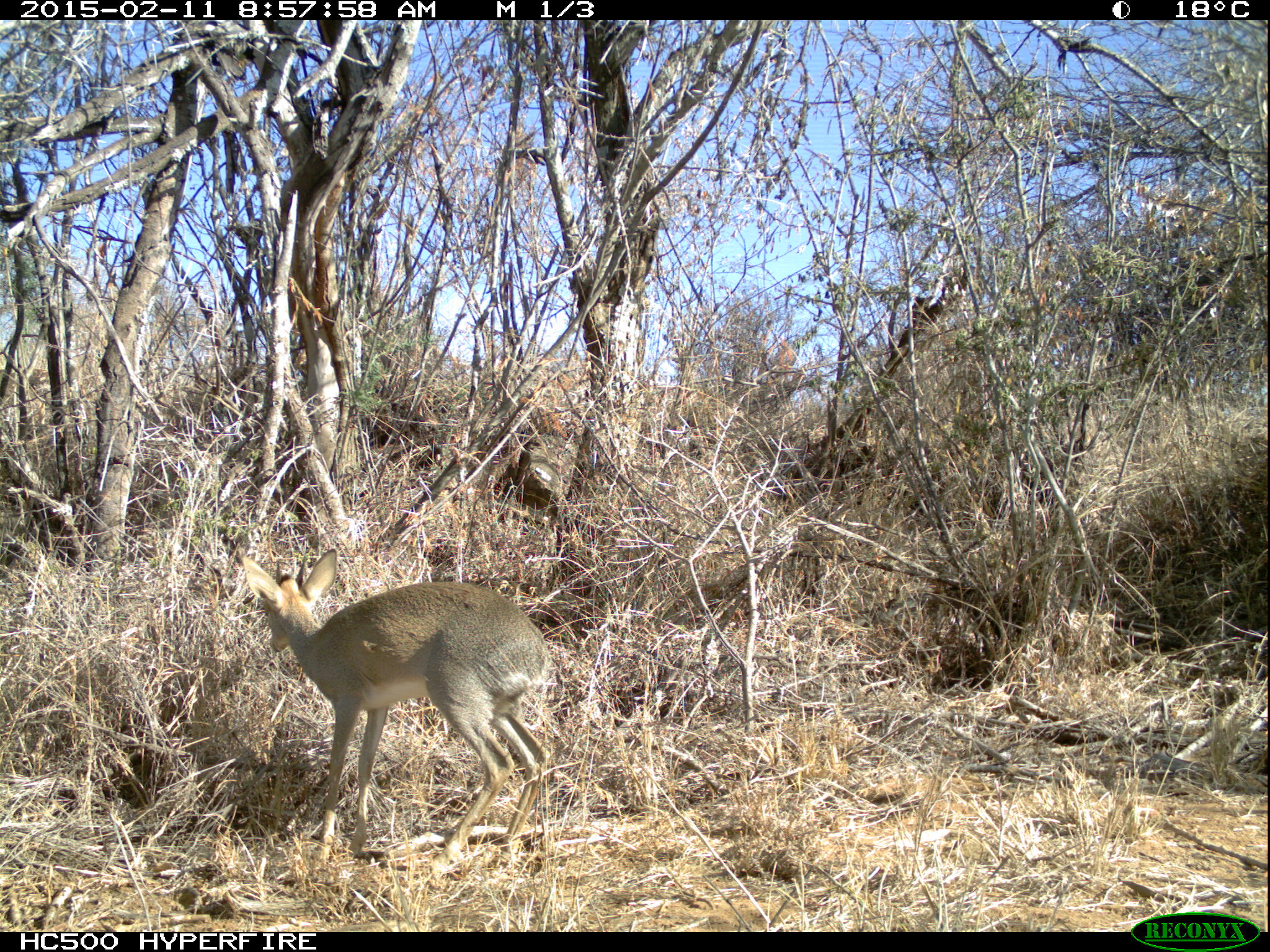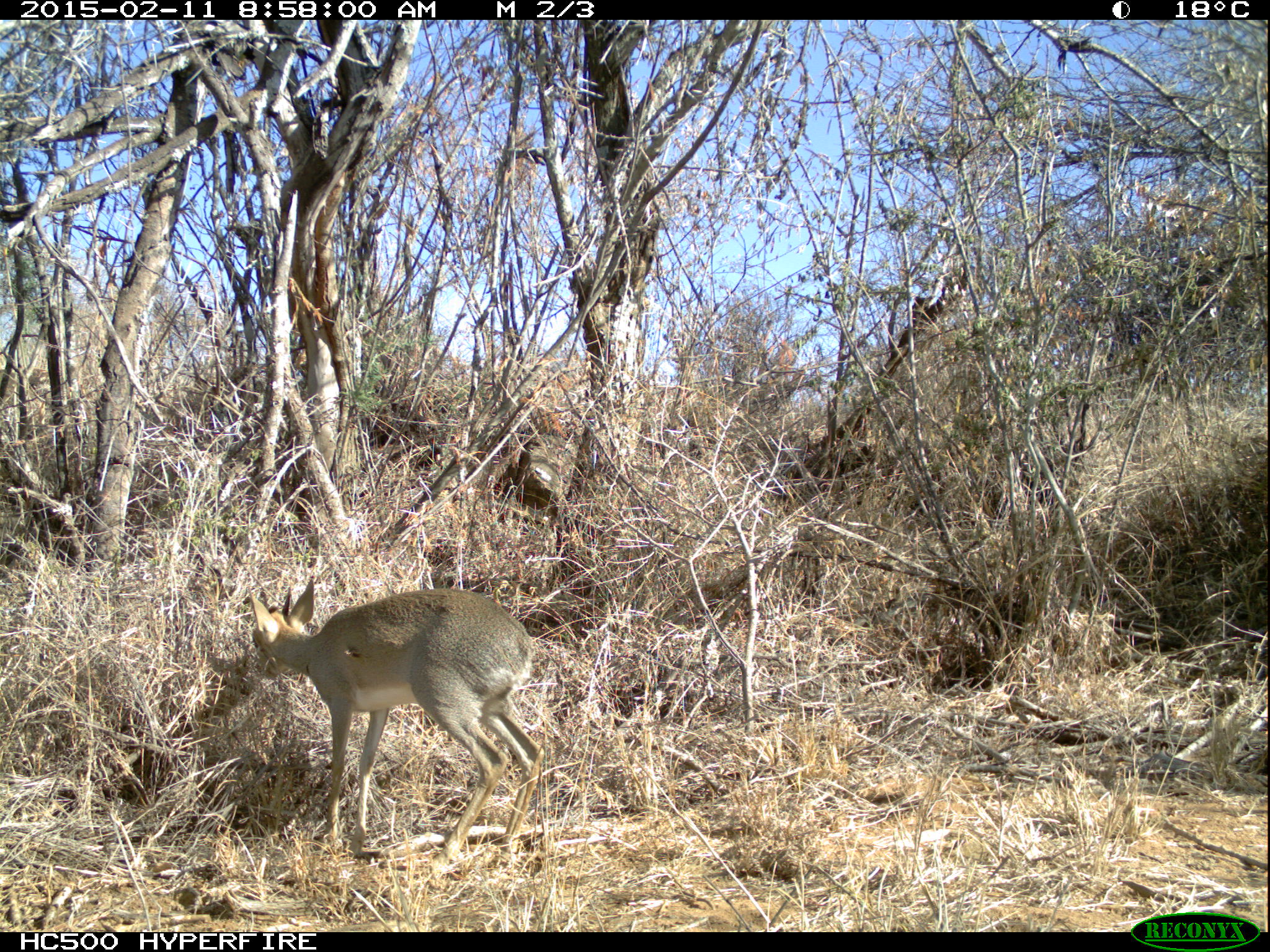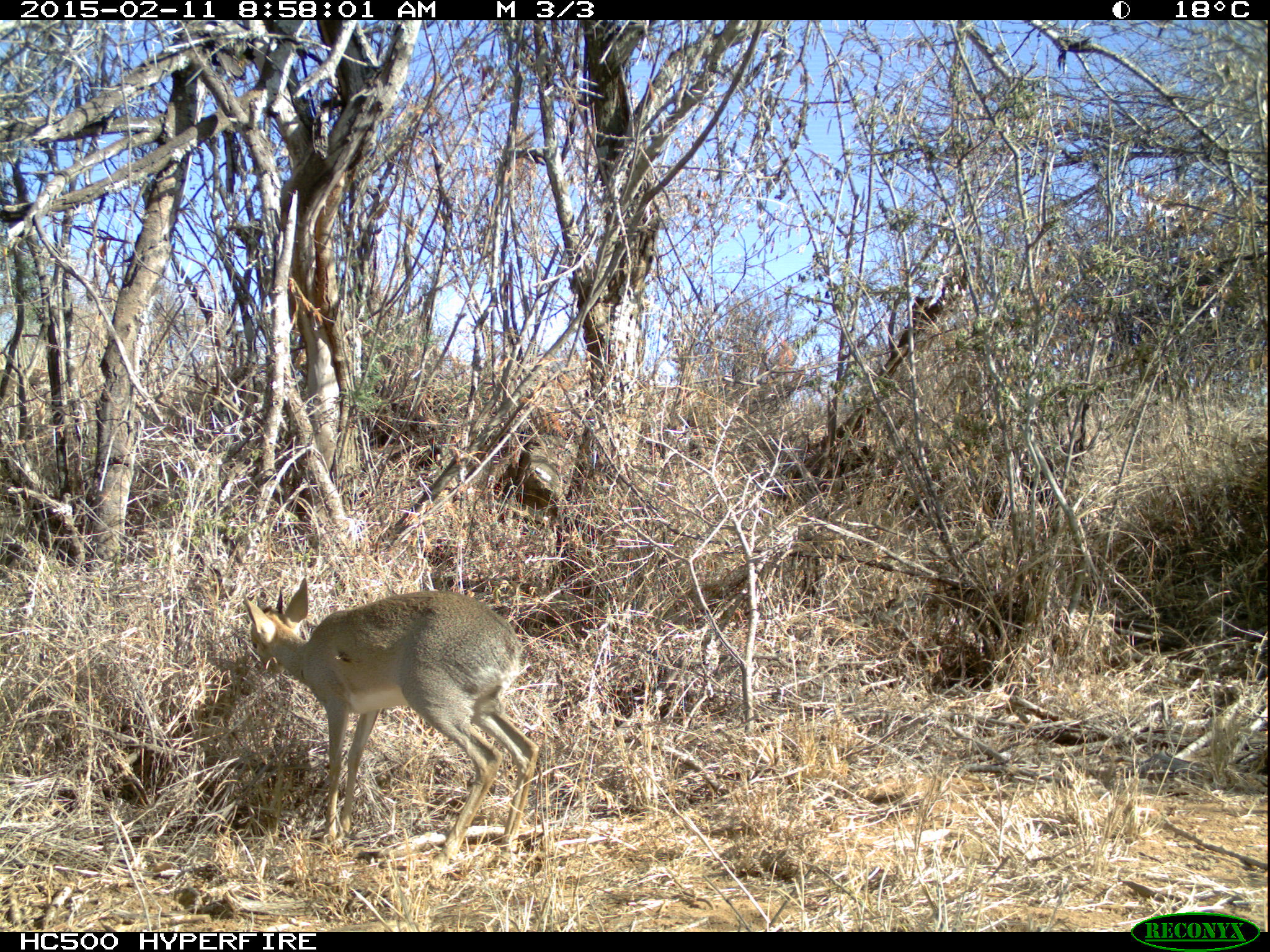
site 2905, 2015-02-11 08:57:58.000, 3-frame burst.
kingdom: Animalia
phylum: Chordata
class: Mammalia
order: Artiodactyla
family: Bovidae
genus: Madoqua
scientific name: Madoqua guentheri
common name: günther's dik-dik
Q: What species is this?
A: Madoqua guentheri (günther's dik-dik).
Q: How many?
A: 1.